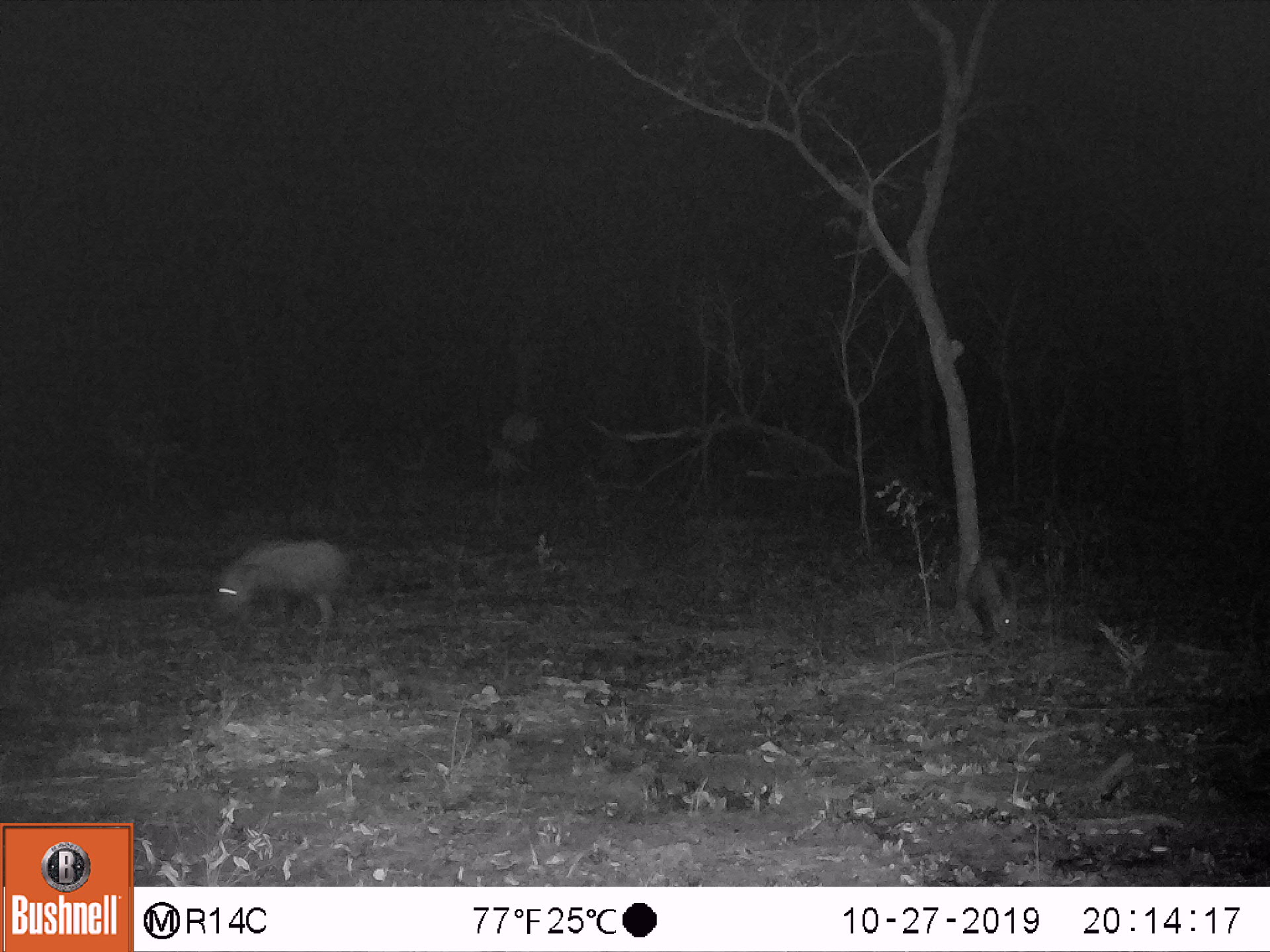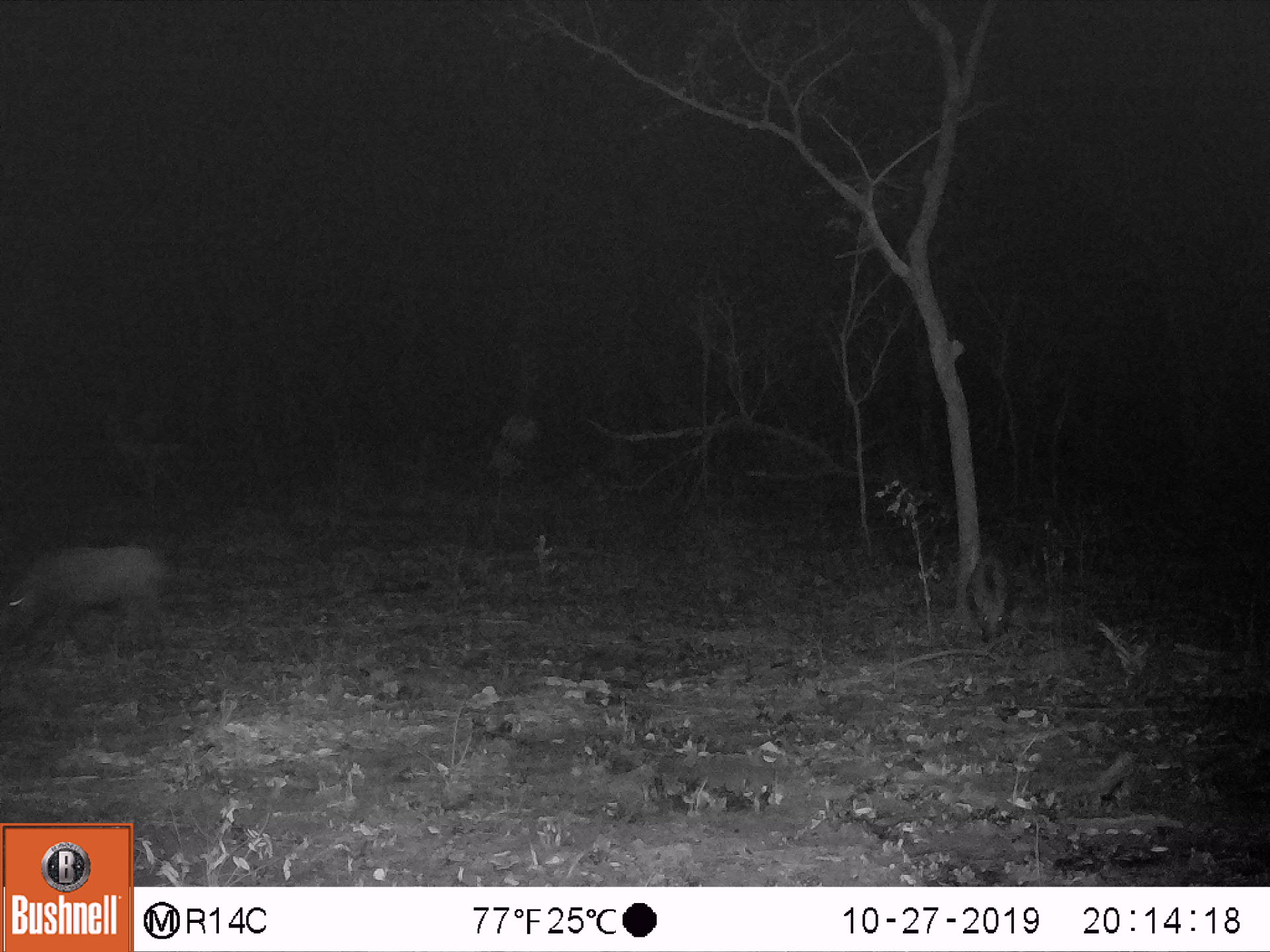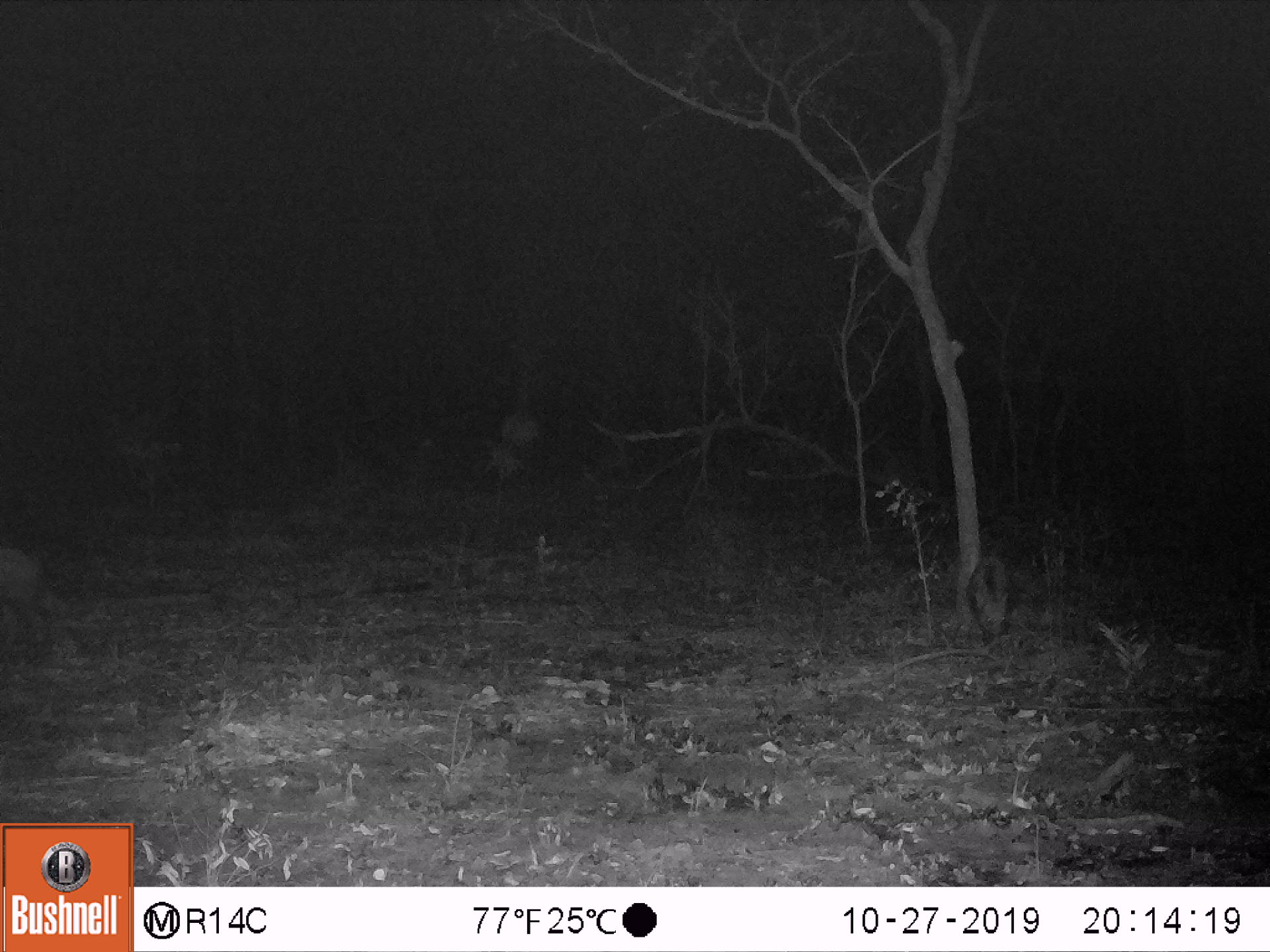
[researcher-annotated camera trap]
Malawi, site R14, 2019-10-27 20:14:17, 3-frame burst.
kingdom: Animalia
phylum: Chordata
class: Mammalia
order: Artiodactyla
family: Suidae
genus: Potamochoerus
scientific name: Potamochoerus larvatus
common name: bushpig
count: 2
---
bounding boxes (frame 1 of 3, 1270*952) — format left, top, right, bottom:
bushpig: 213, 536, 349, 627; 967, 551, 1027, 649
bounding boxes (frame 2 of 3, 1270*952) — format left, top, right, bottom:
bushpig: 6, 541, 175, 654; 967, 551, 1014, 645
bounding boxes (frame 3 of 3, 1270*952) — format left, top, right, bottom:
bushpig: 0, 544, 61, 651; 968, 551, 1014, 651